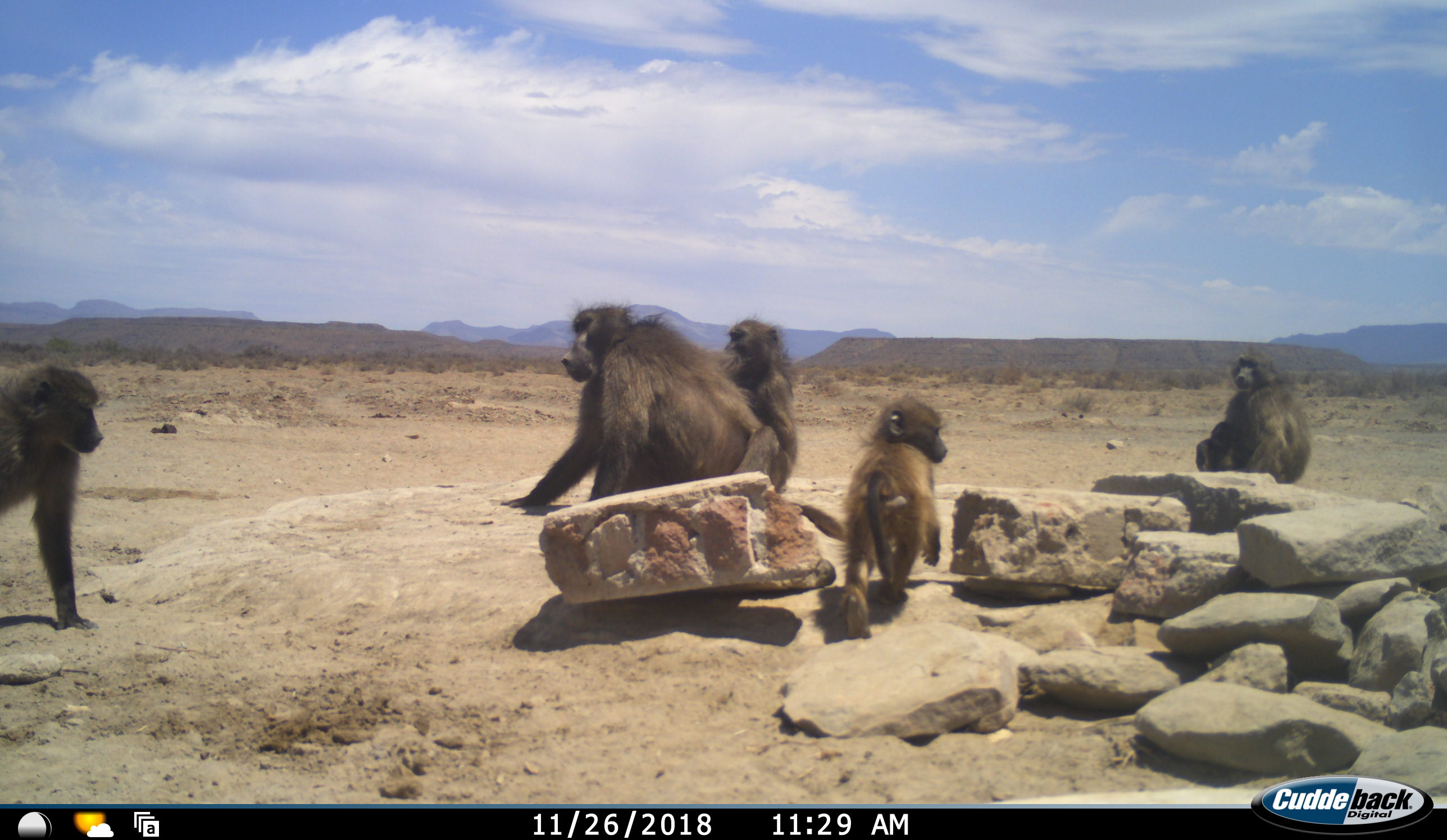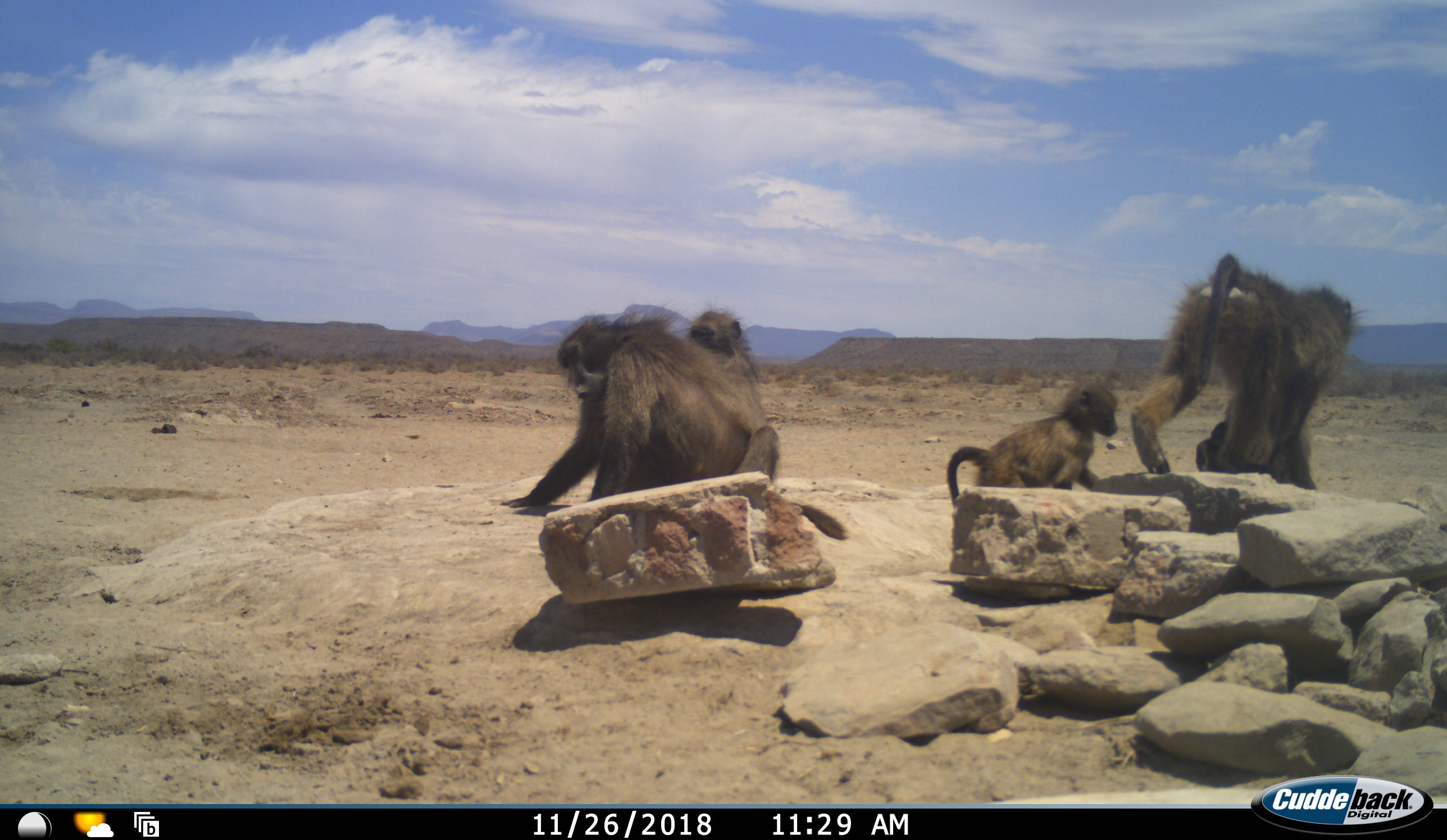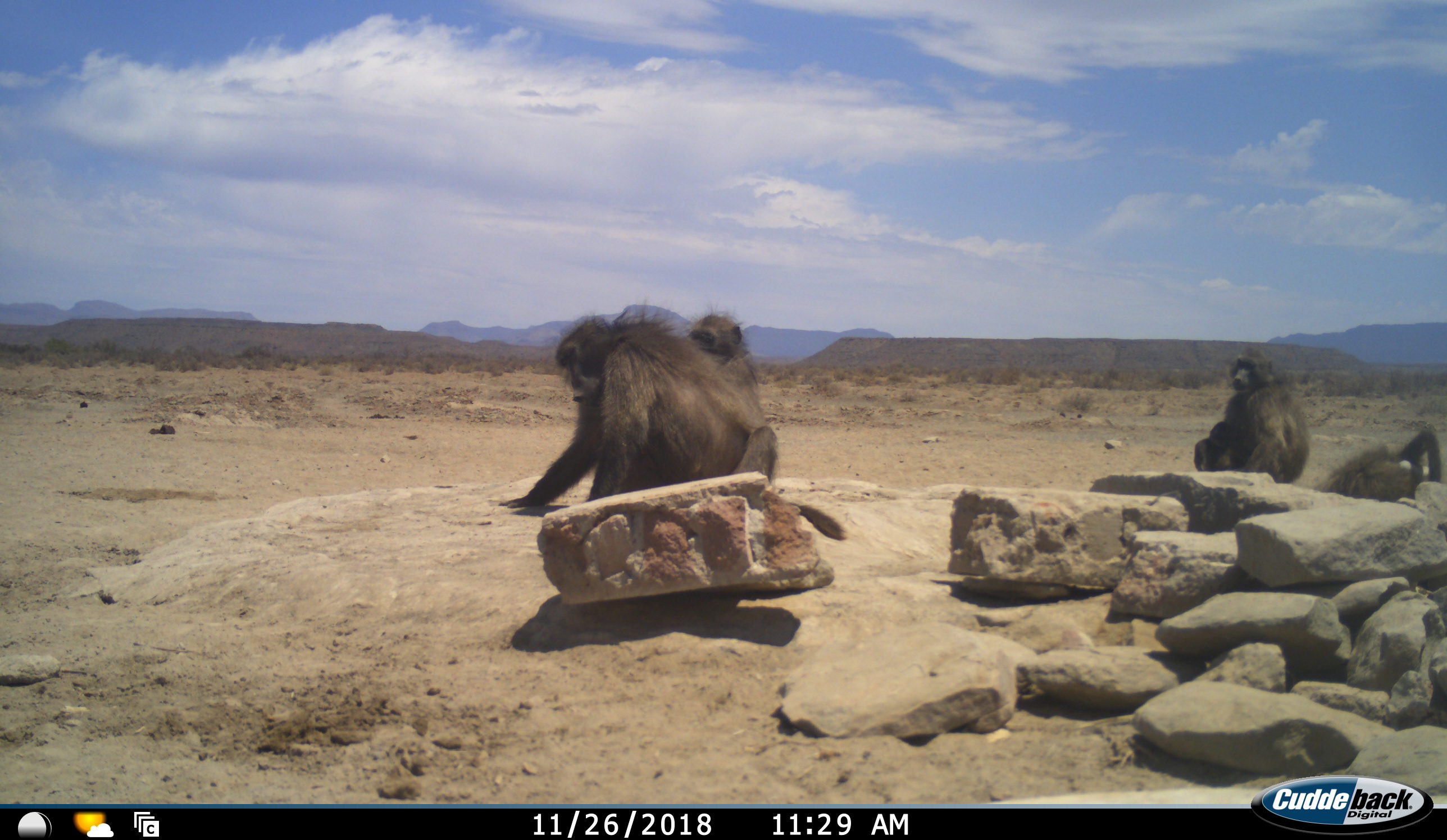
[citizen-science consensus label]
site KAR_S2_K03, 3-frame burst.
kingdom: Animalia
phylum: Chordata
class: Mammalia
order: Primates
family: Cercopithecidae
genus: Papio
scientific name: Papio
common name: baboon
Baboon (Papio), count 5. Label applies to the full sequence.